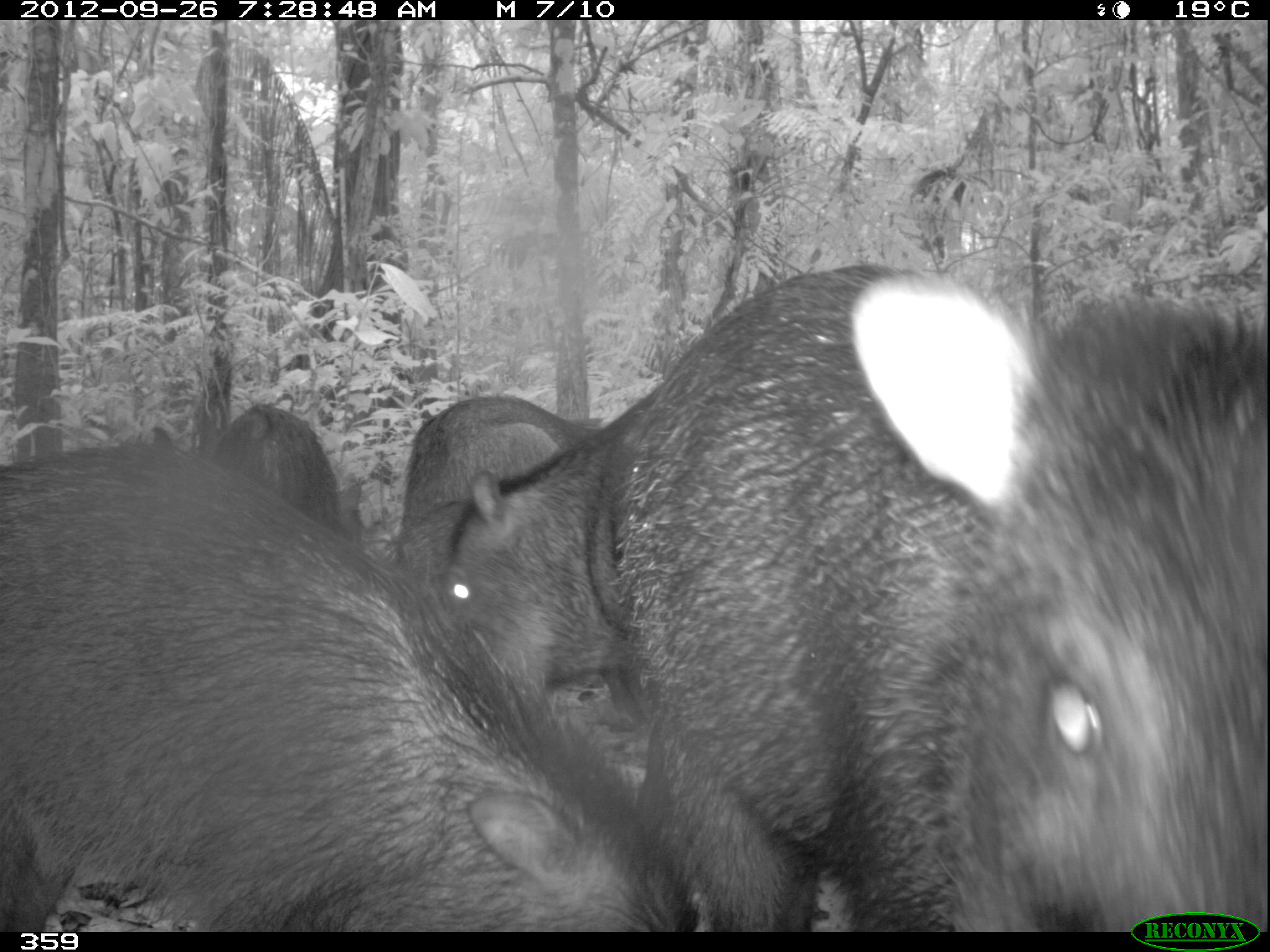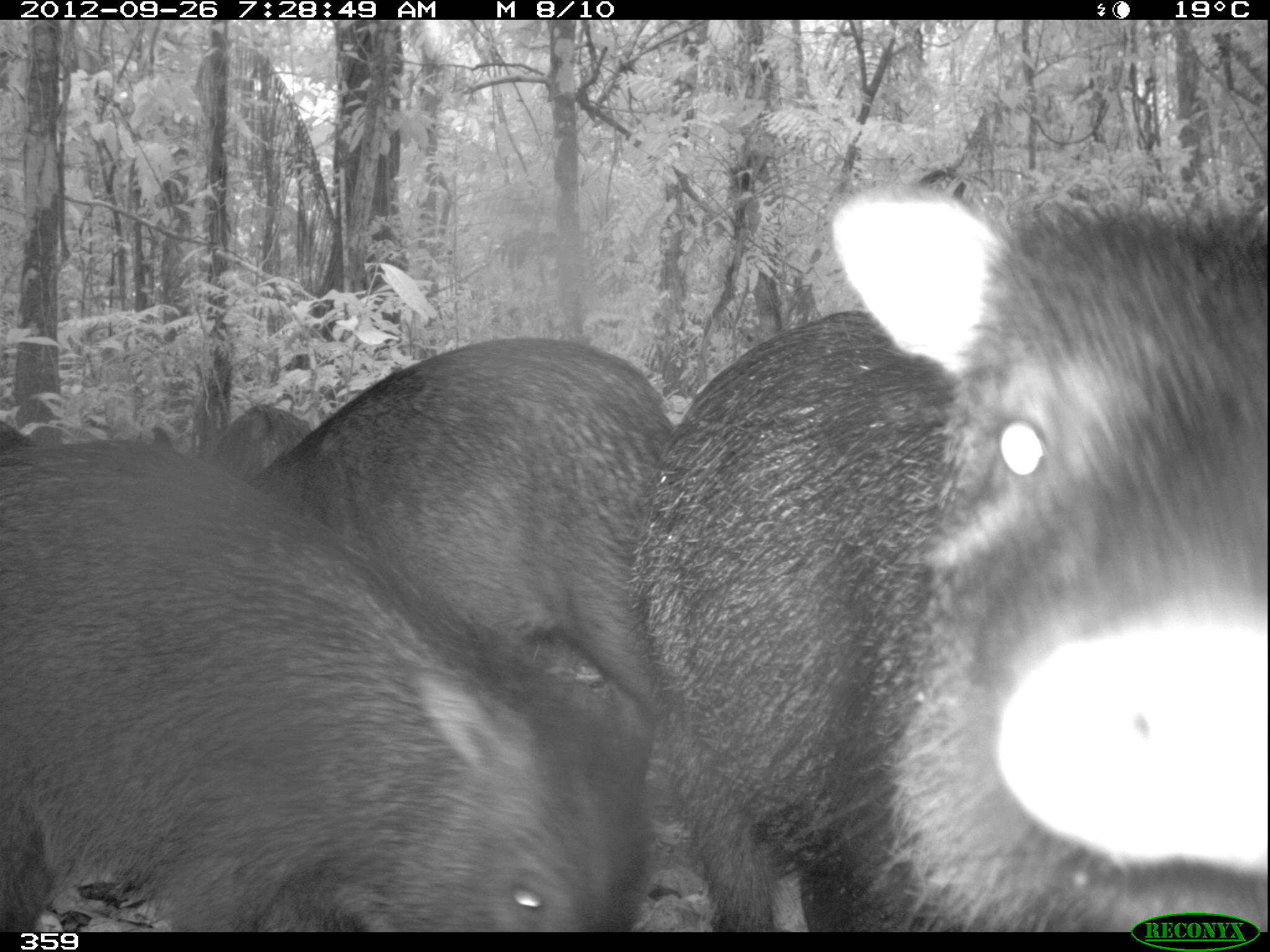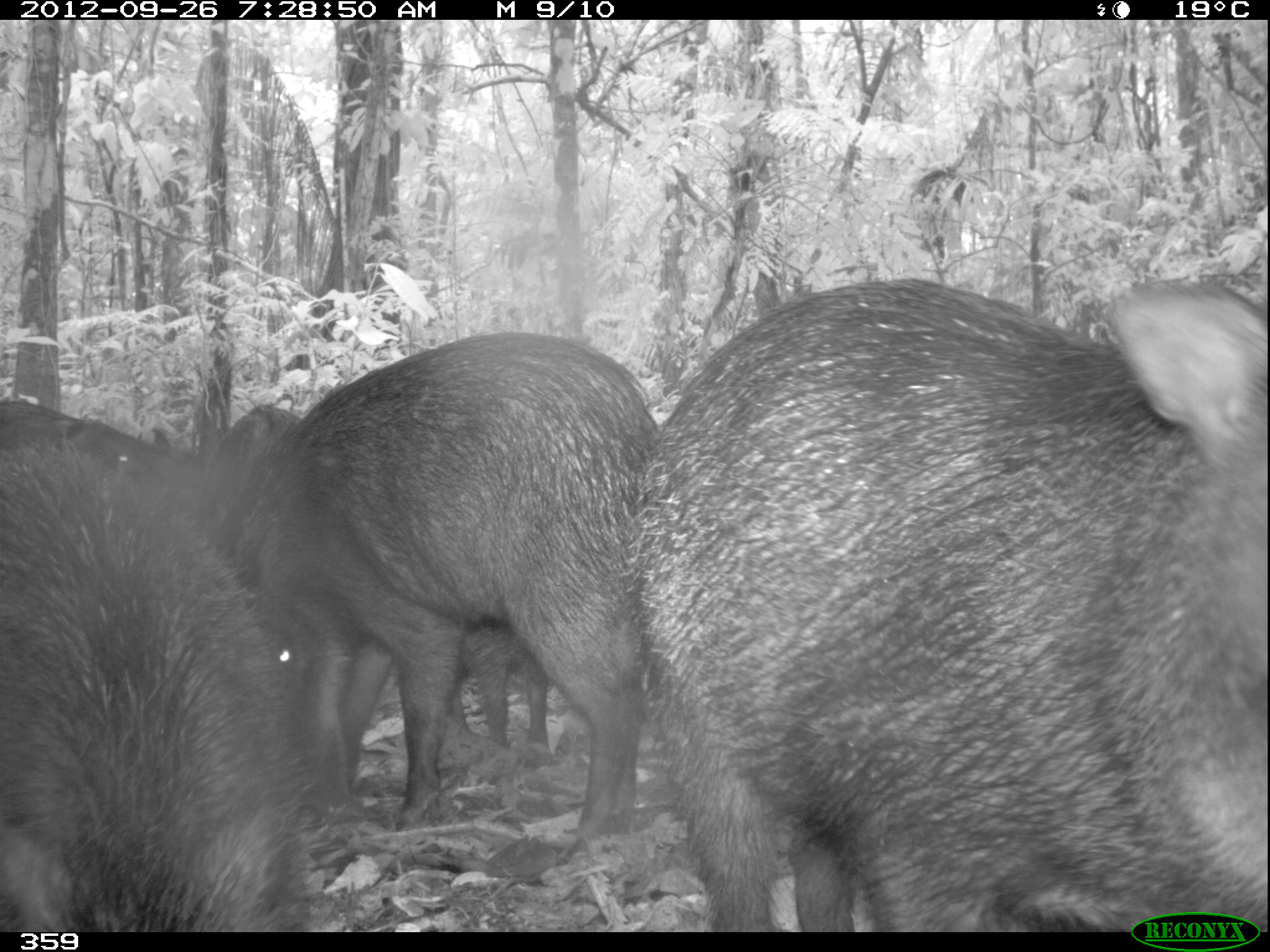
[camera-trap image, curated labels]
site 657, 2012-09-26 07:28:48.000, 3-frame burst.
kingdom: Animalia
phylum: Chordata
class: Mammalia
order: Artiodactyla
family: Tayassuidae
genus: Tayassu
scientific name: Tayassu pecari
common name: white-lipped peccary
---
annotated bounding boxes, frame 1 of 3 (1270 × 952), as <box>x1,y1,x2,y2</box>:
tayassu pecari: <box>438,265,1066,935</box>; <box>0,444,693,933</box>; <box>884,280,1268,934</box>; <box>404,395,590,534</box>; <box>205,402,368,552</box>